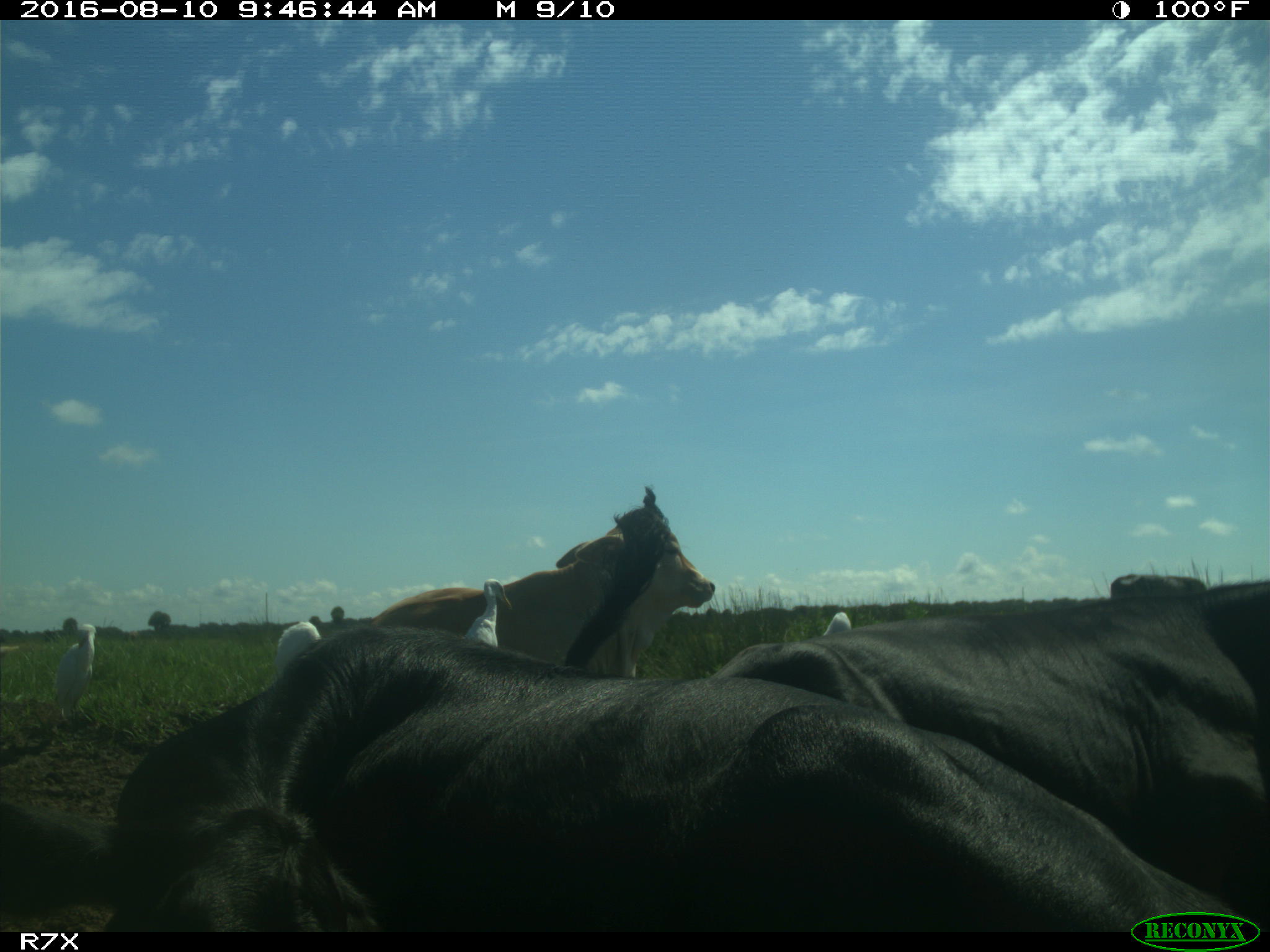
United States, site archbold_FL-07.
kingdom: Animalia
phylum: Chordata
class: Mammalia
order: Artiodactyla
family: Bovidae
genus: Bos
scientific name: Bos taurus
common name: domestic cow